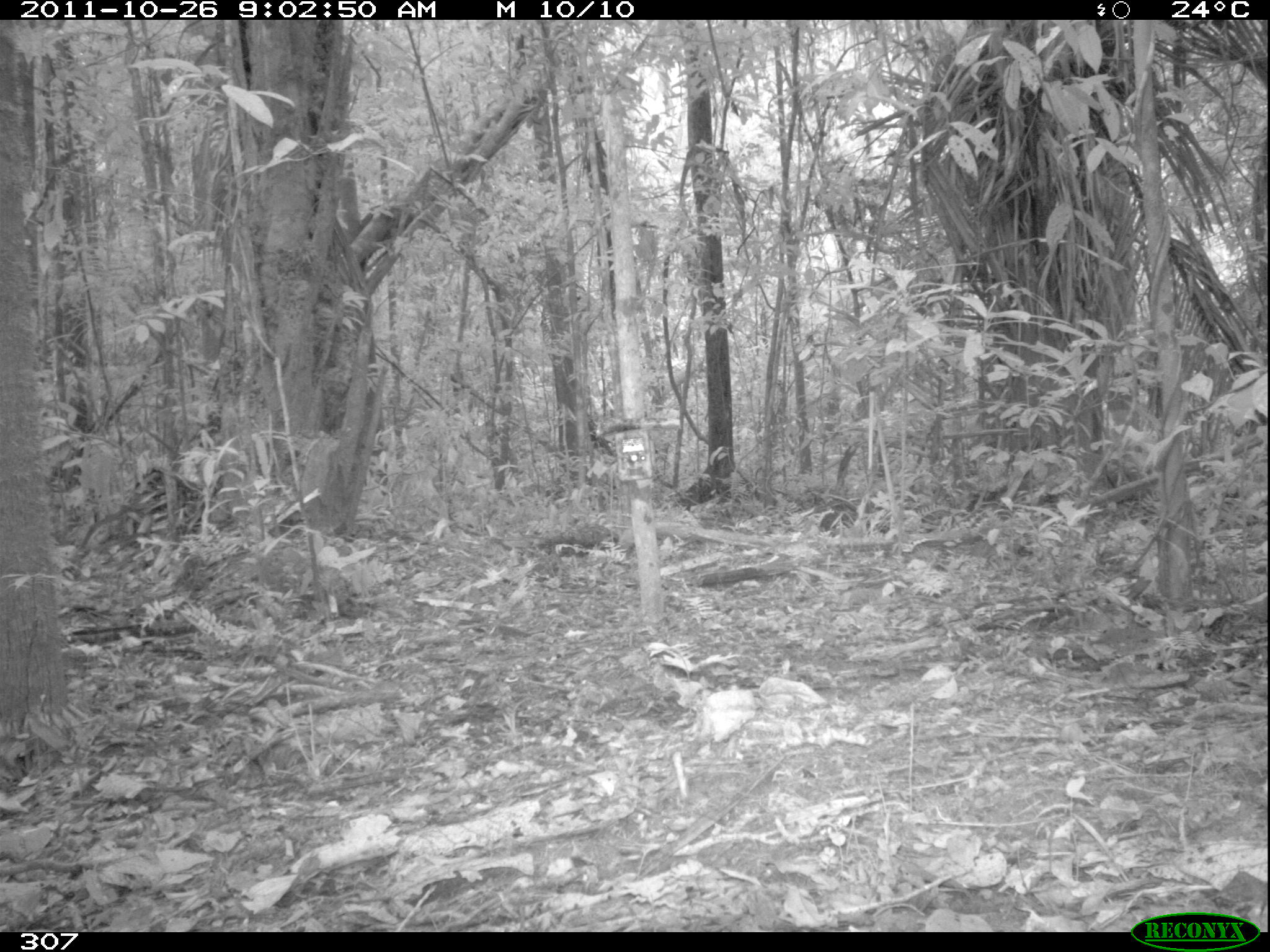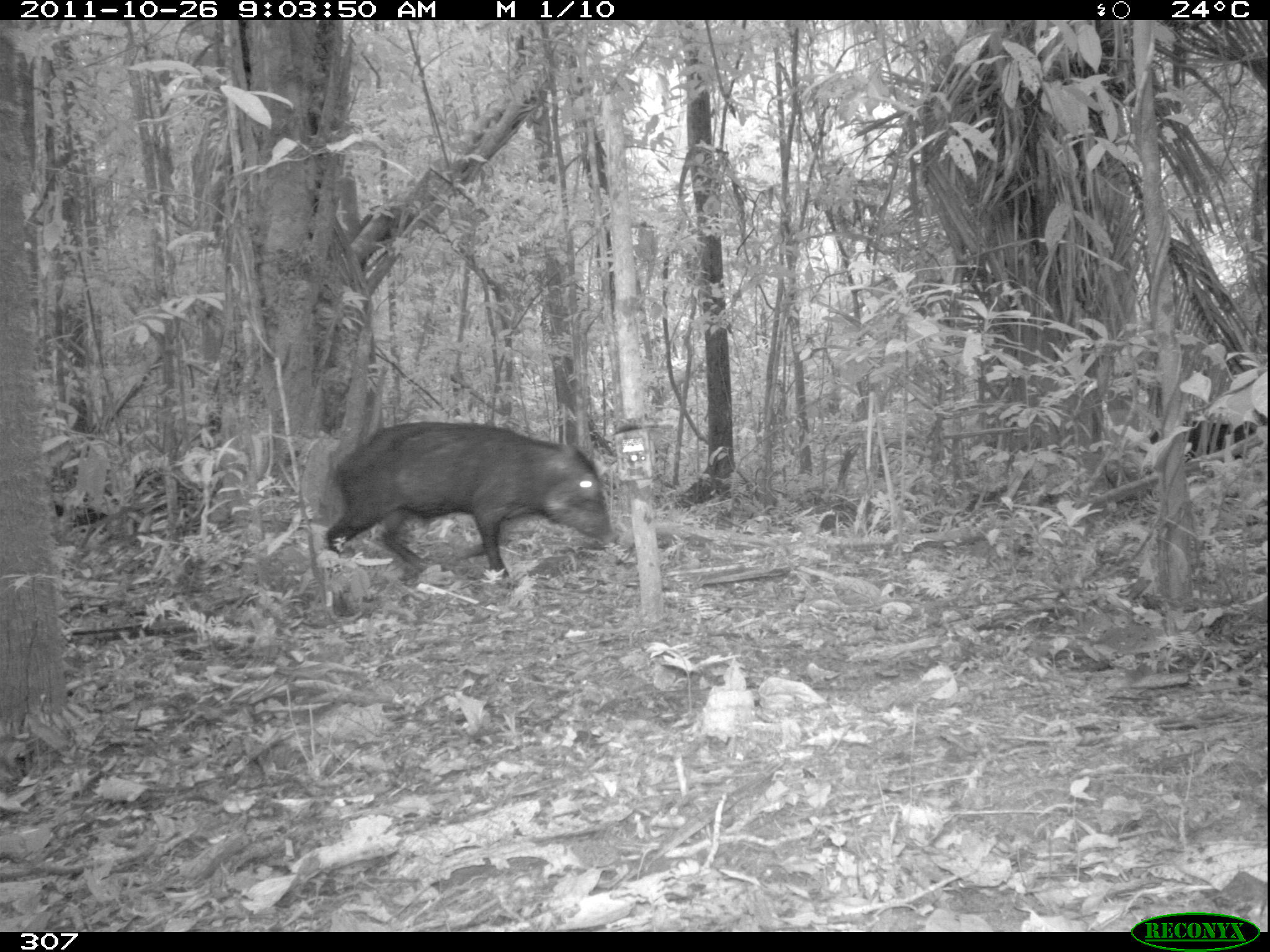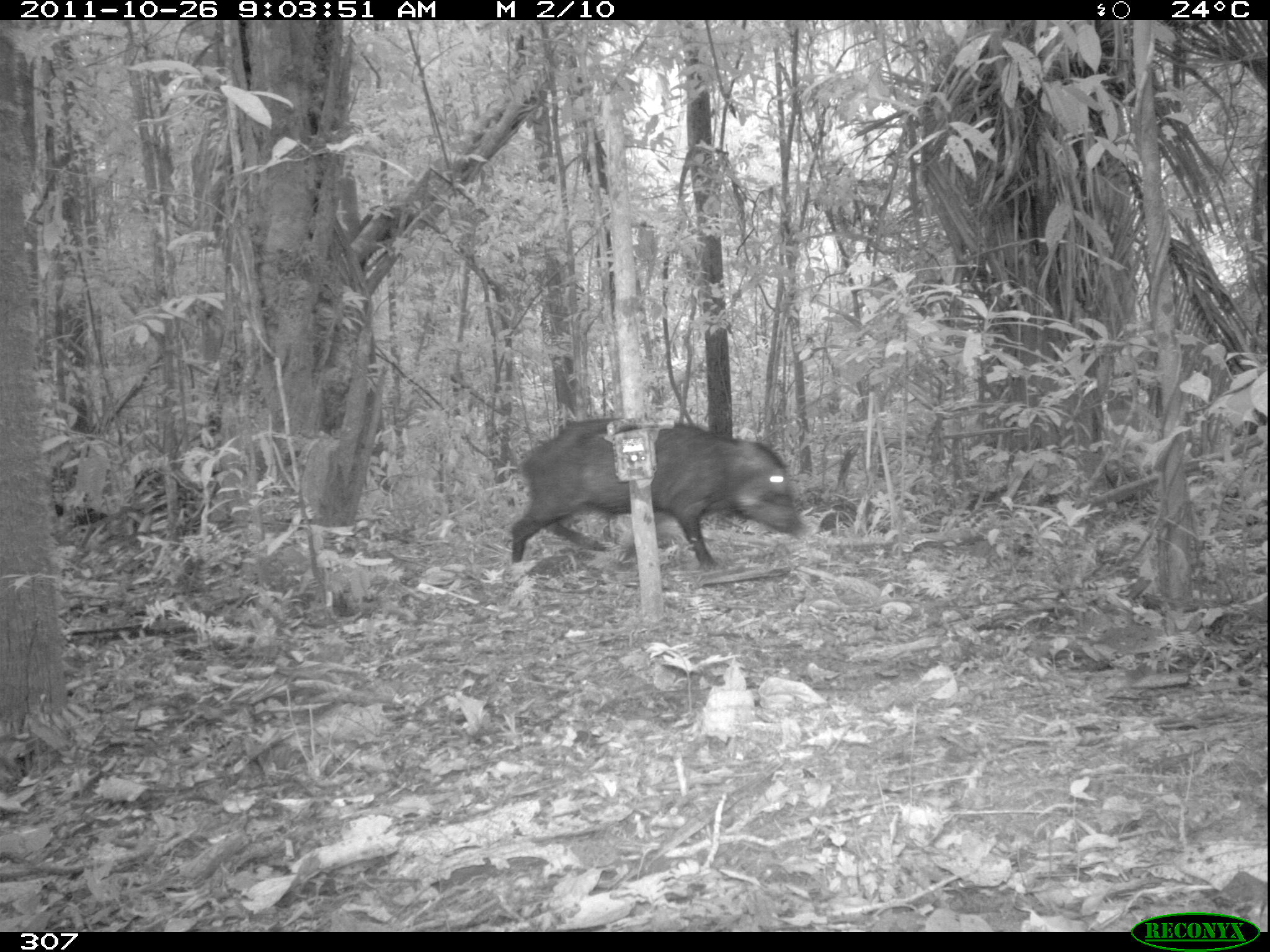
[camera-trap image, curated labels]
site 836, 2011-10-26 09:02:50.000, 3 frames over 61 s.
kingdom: Animalia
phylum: Chordata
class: Mammalia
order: Artiodactyla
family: Tayassuidae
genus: Tayassu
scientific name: Tayassu pecari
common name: white-lipped peccary